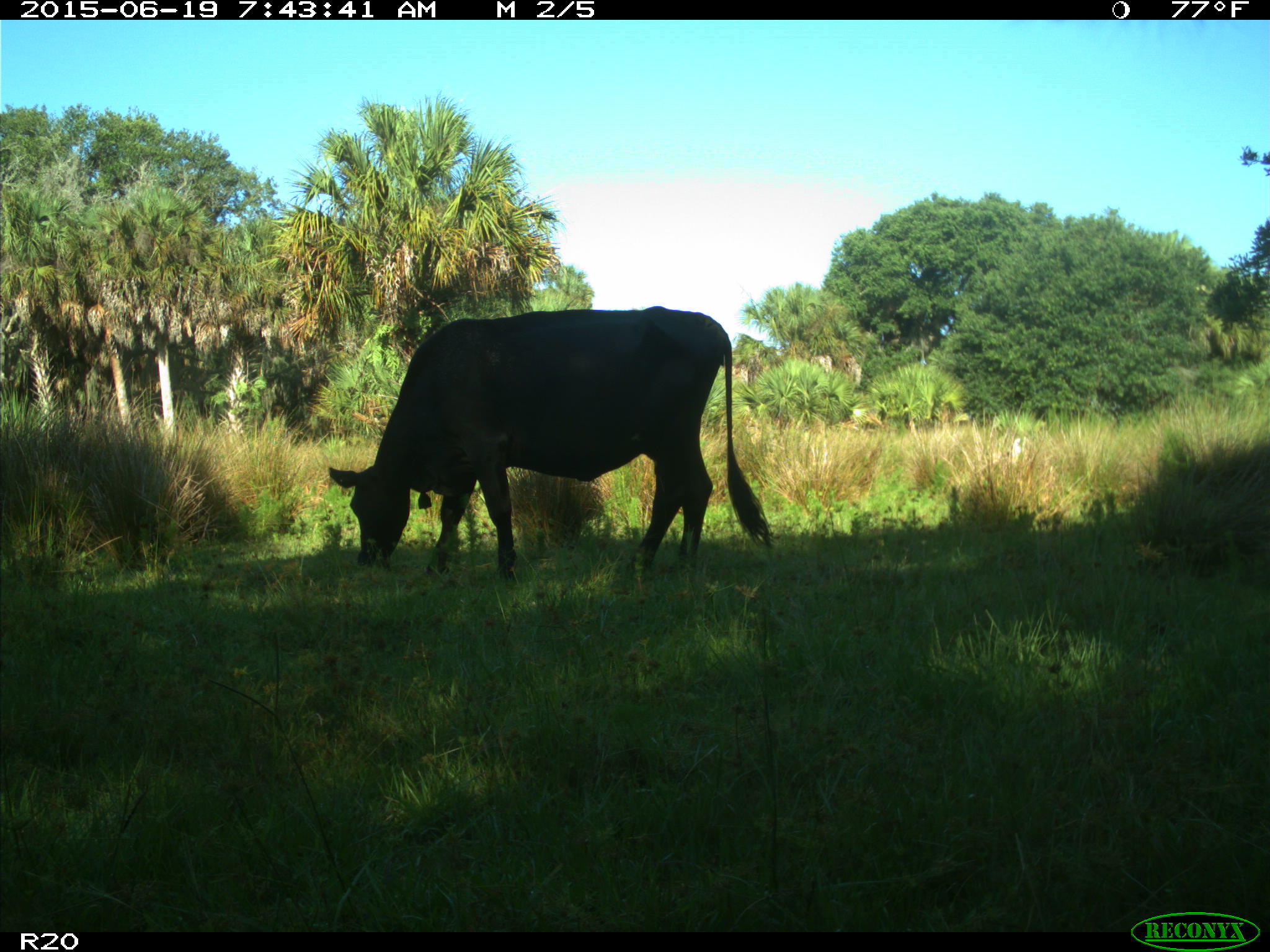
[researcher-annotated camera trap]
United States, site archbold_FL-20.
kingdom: Animalia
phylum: Chordata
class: Mammalia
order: Artiodactyla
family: Bovidae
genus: Bos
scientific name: Bos taurus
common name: domestic cow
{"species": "Bos taurus (domestic cow)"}